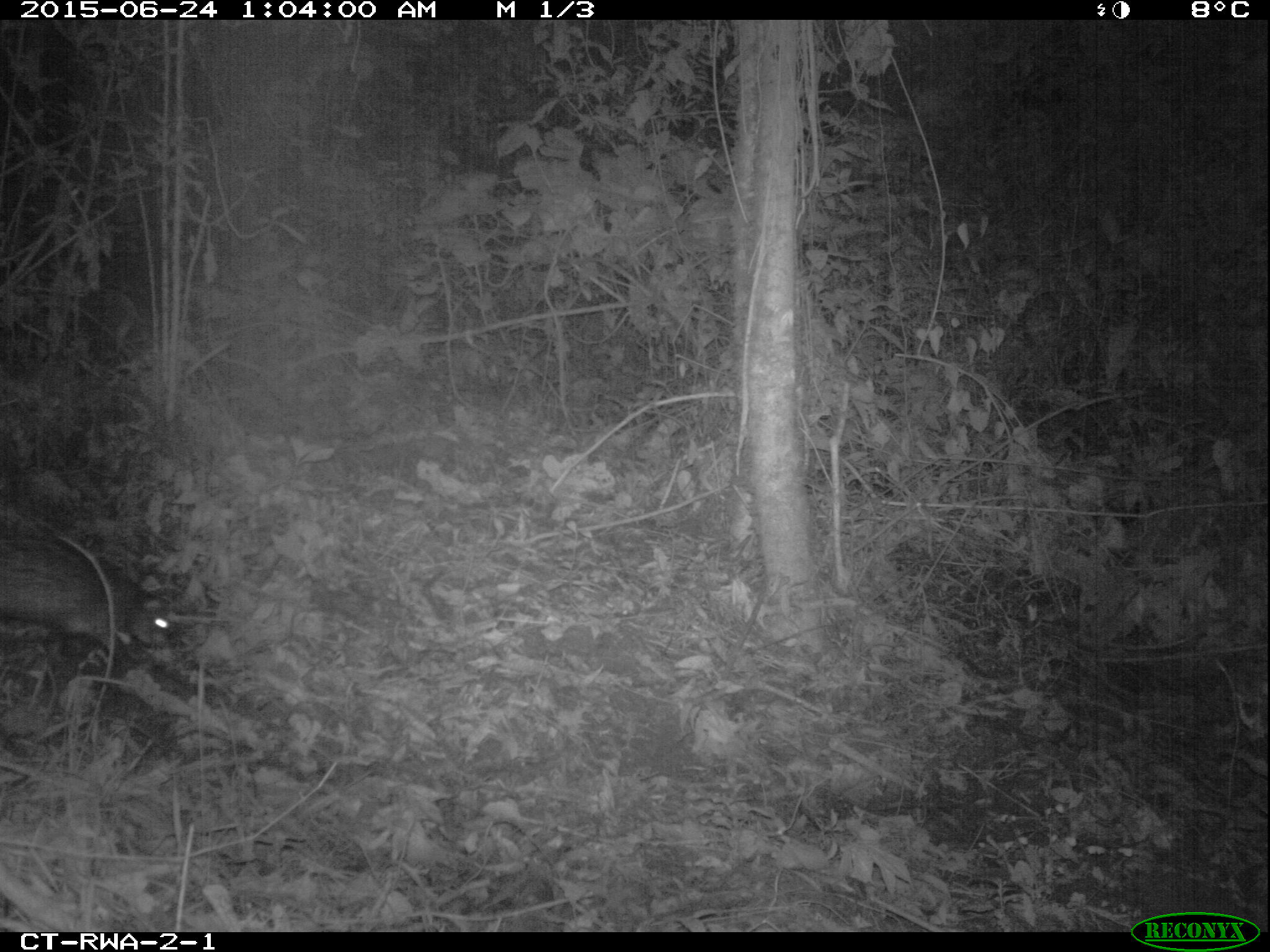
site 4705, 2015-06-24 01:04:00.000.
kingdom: Animalia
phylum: Chordata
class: Mammalia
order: Rodentia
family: Hystricidae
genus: Atherurus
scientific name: Atherurus africanus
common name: african brush-tailed porcupine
Atherurus africanus (african brush-tailed porcupine), count 1.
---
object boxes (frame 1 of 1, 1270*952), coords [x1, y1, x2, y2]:
atherurus africanus: [0, 530, 183, 656]